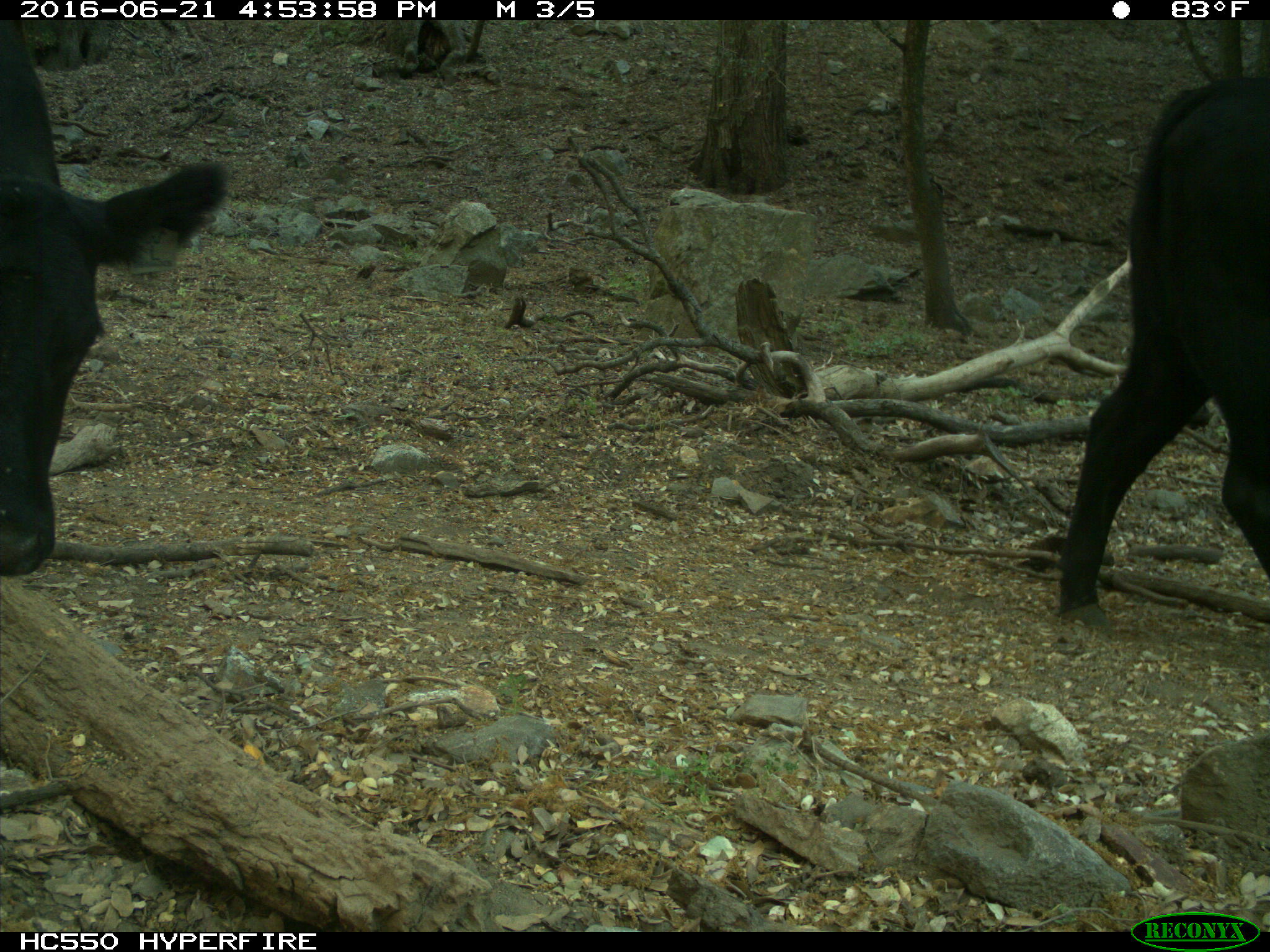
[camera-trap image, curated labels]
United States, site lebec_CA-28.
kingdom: Animalia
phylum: Chordata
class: Mammalia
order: Artiodactyla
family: Bovidae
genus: Bos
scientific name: Bos taurus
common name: domestic cow